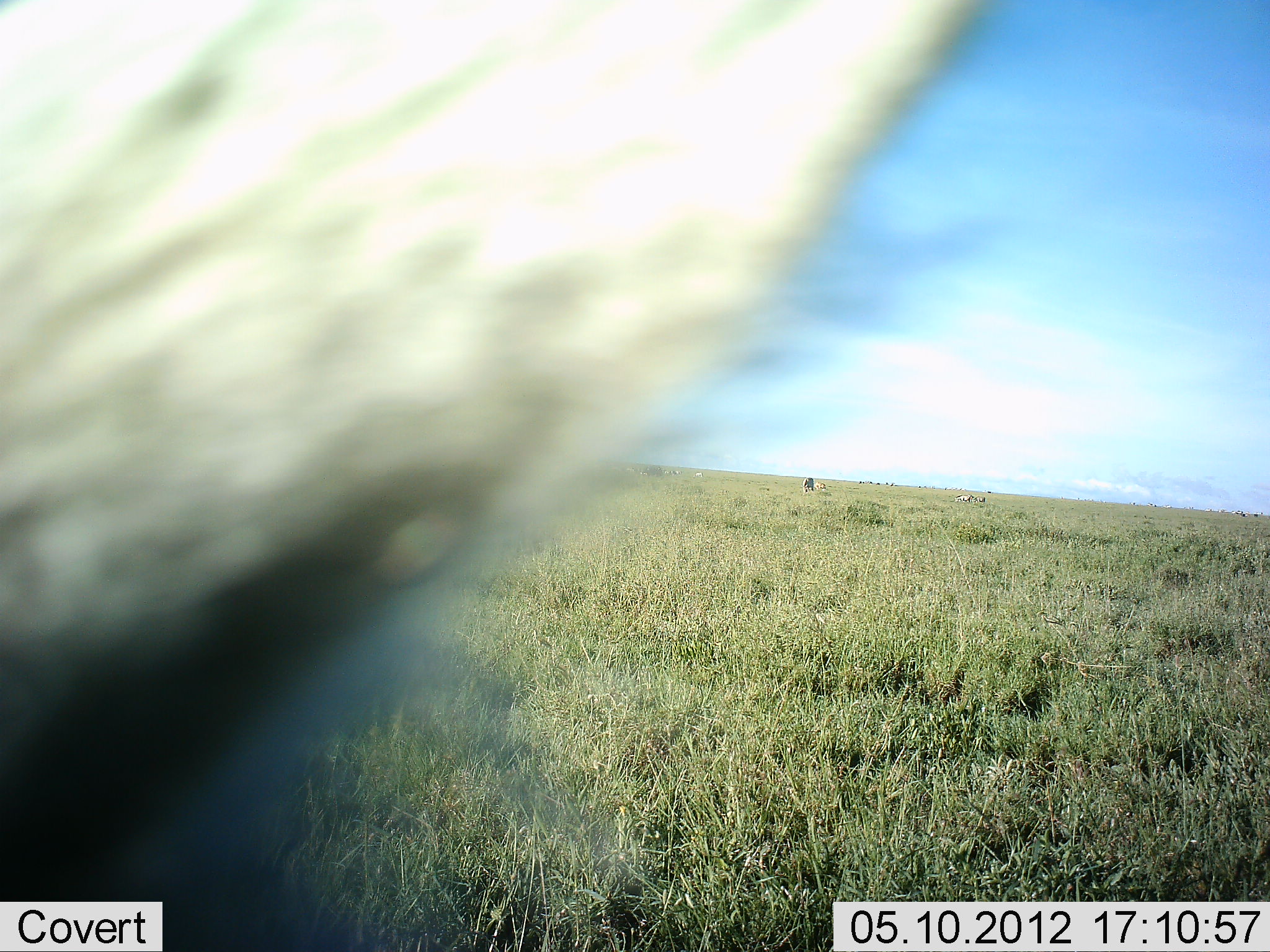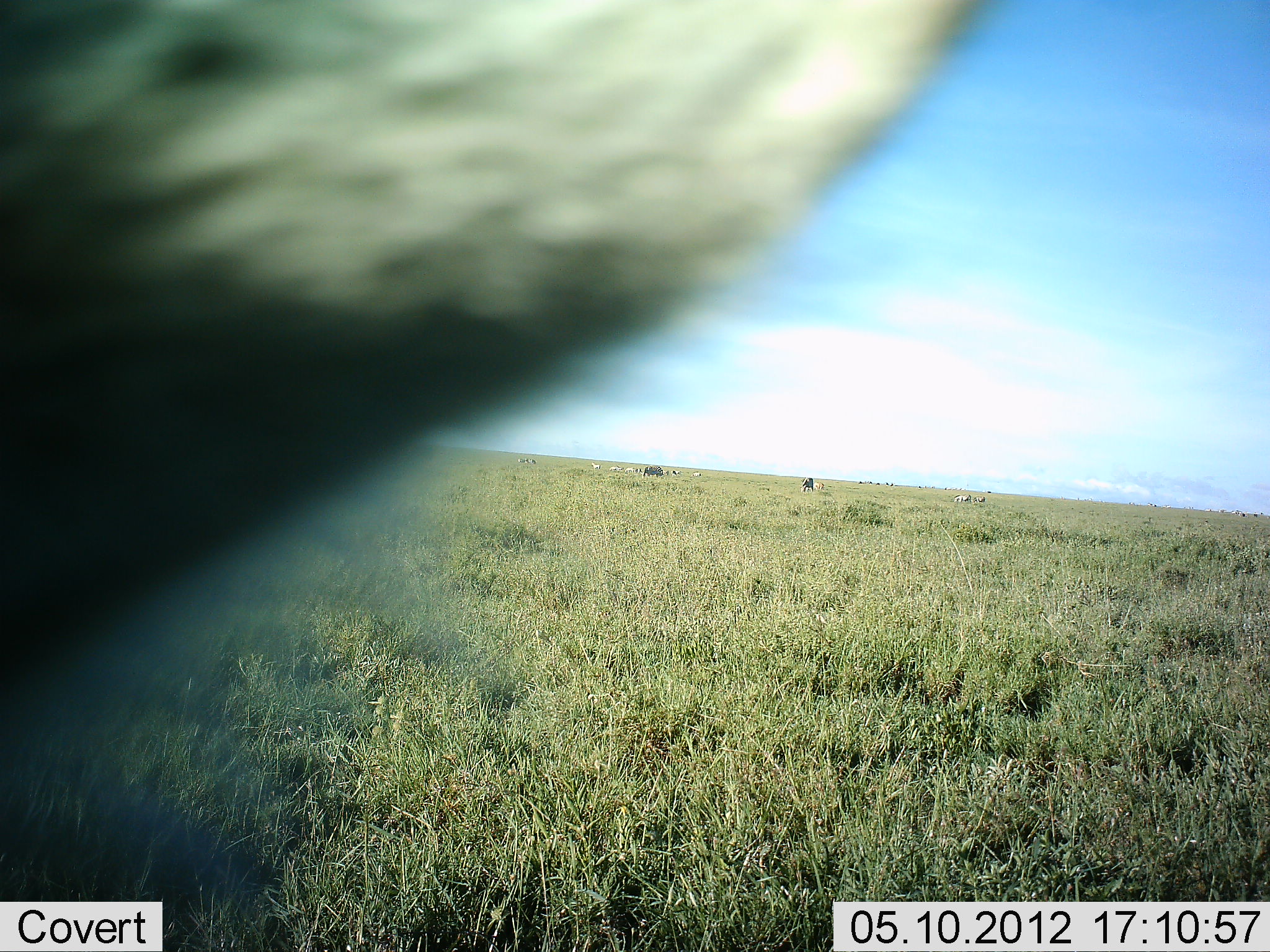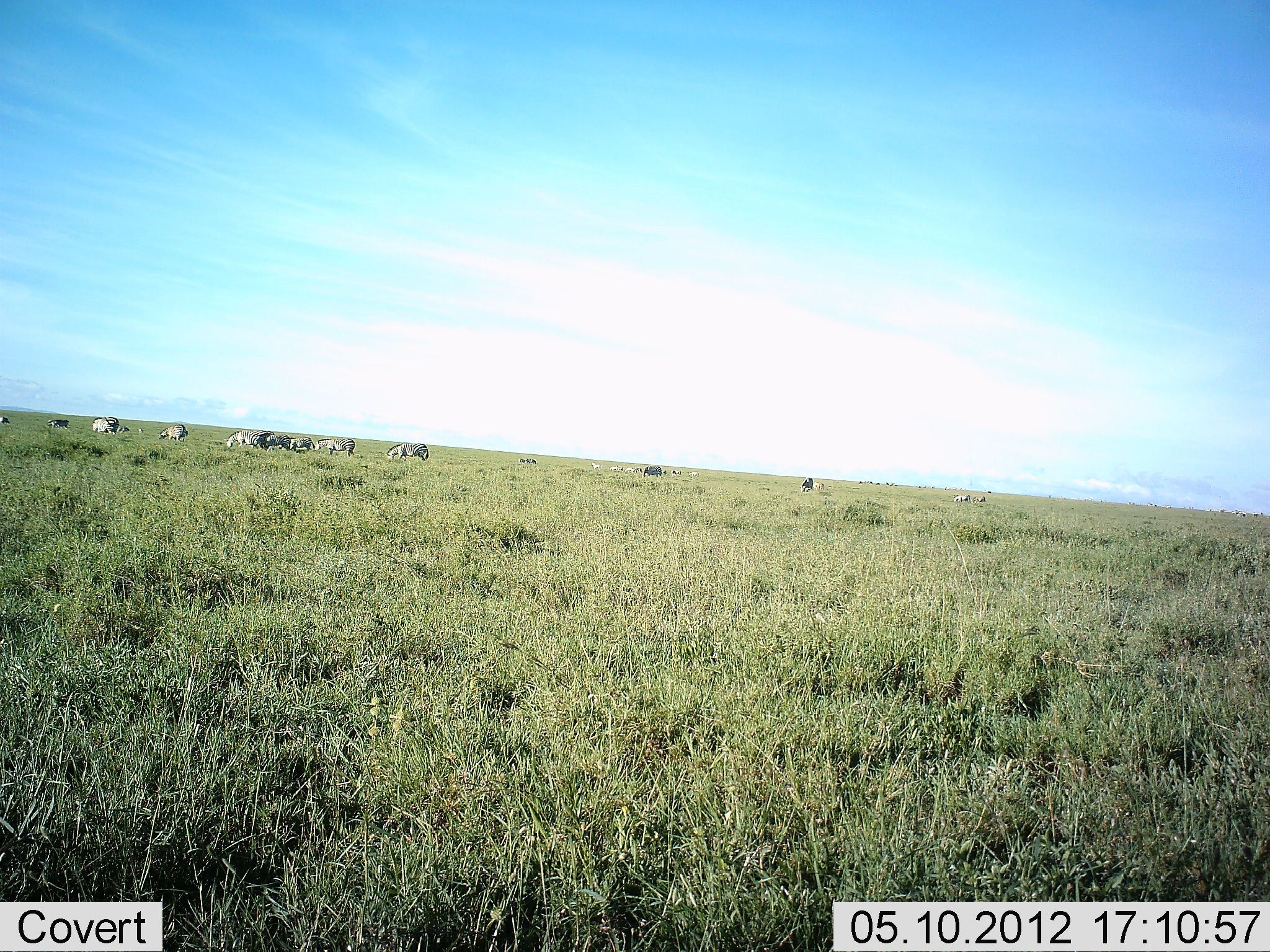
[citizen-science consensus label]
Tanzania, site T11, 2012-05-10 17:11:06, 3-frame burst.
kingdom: Animalia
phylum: Chordata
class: Mammalia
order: Perissodactyla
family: Equidae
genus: Equus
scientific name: Equus quagga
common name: plains zebra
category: zebra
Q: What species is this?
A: Zebra (plains zebra) (Equus quagga).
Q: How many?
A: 11-50.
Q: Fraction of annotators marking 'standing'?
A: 25%.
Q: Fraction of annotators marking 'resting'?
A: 12%.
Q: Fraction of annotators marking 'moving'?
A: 0%.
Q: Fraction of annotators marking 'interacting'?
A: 0%.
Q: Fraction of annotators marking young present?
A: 0%.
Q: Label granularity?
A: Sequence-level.